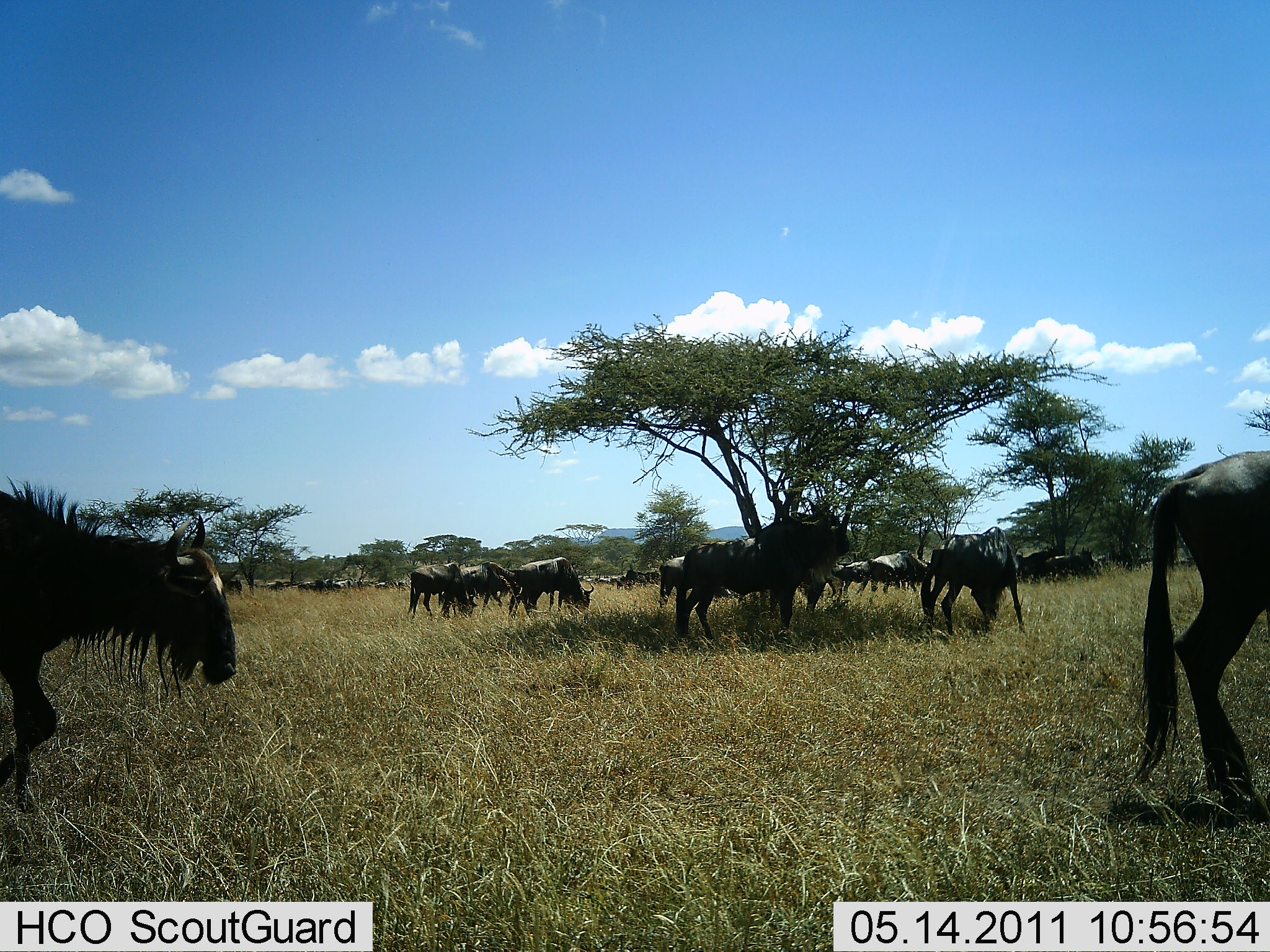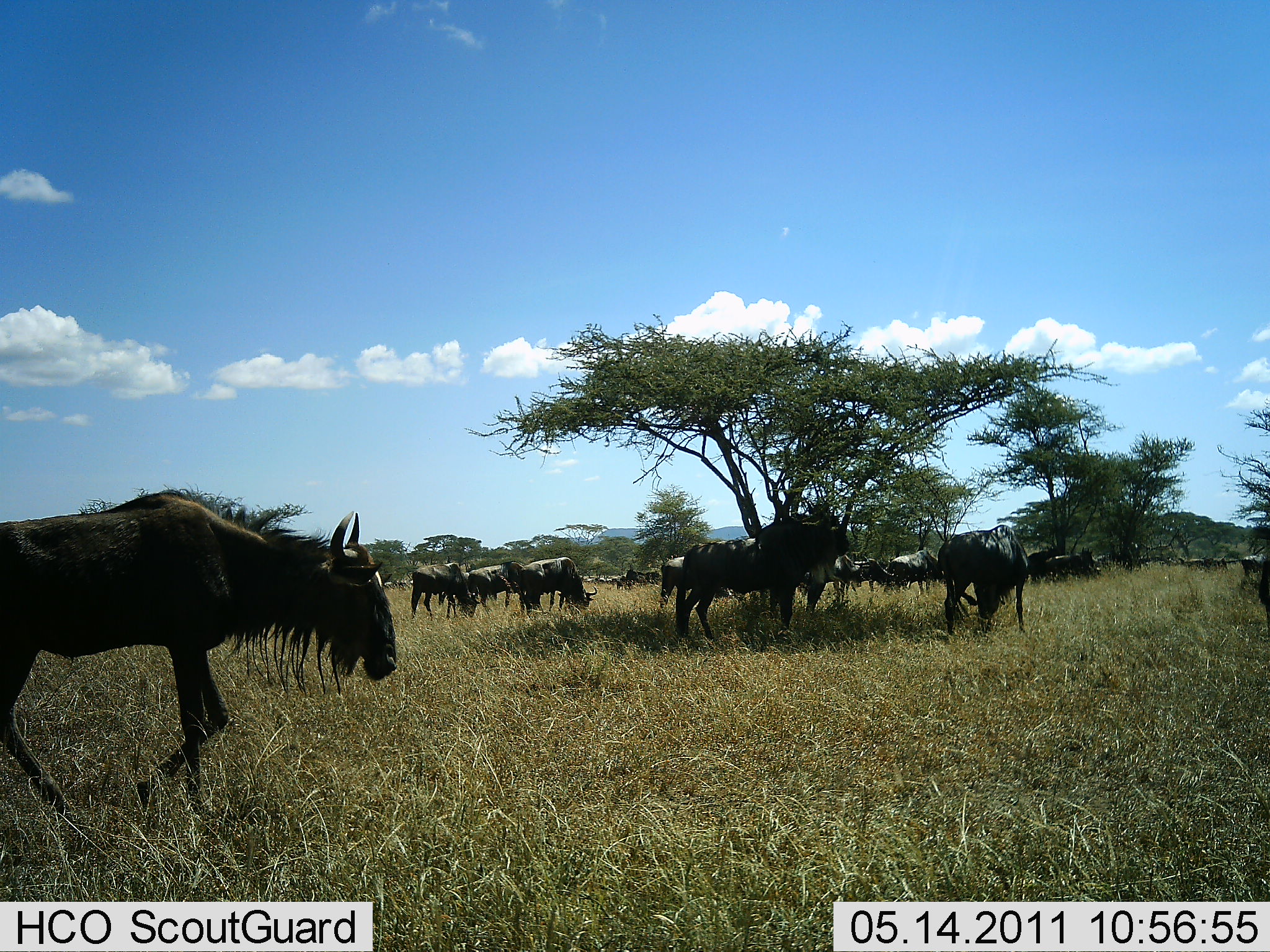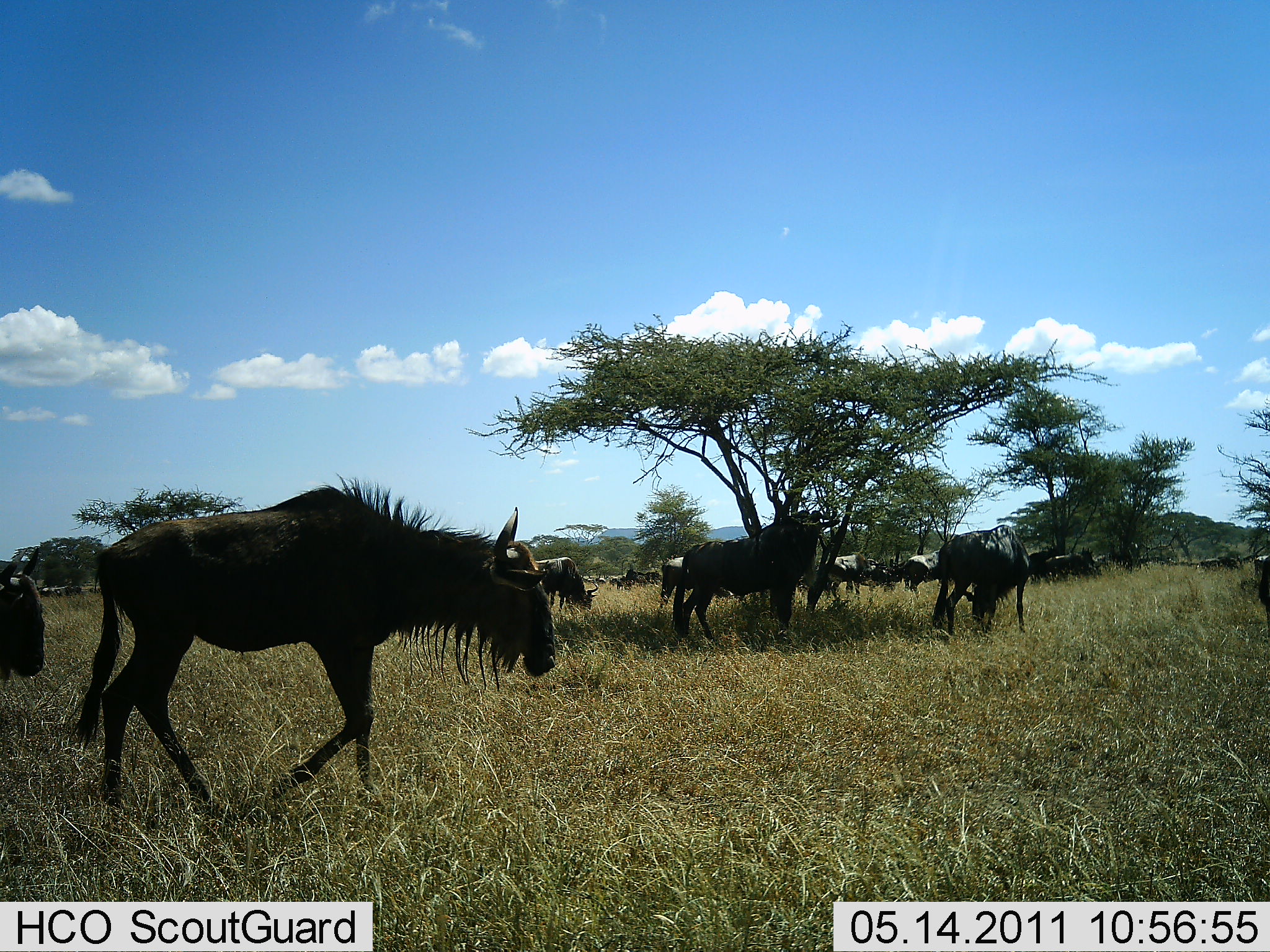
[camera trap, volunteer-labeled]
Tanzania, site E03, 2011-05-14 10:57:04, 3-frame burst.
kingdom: Animalia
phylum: Chordata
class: Mammalia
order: Artiodactyla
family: Bovidae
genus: Connochaetes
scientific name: Connochaetes taurinus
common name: blue wildebeest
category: wildebeest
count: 11-50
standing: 31%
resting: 8%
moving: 92%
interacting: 0%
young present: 0%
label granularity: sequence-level